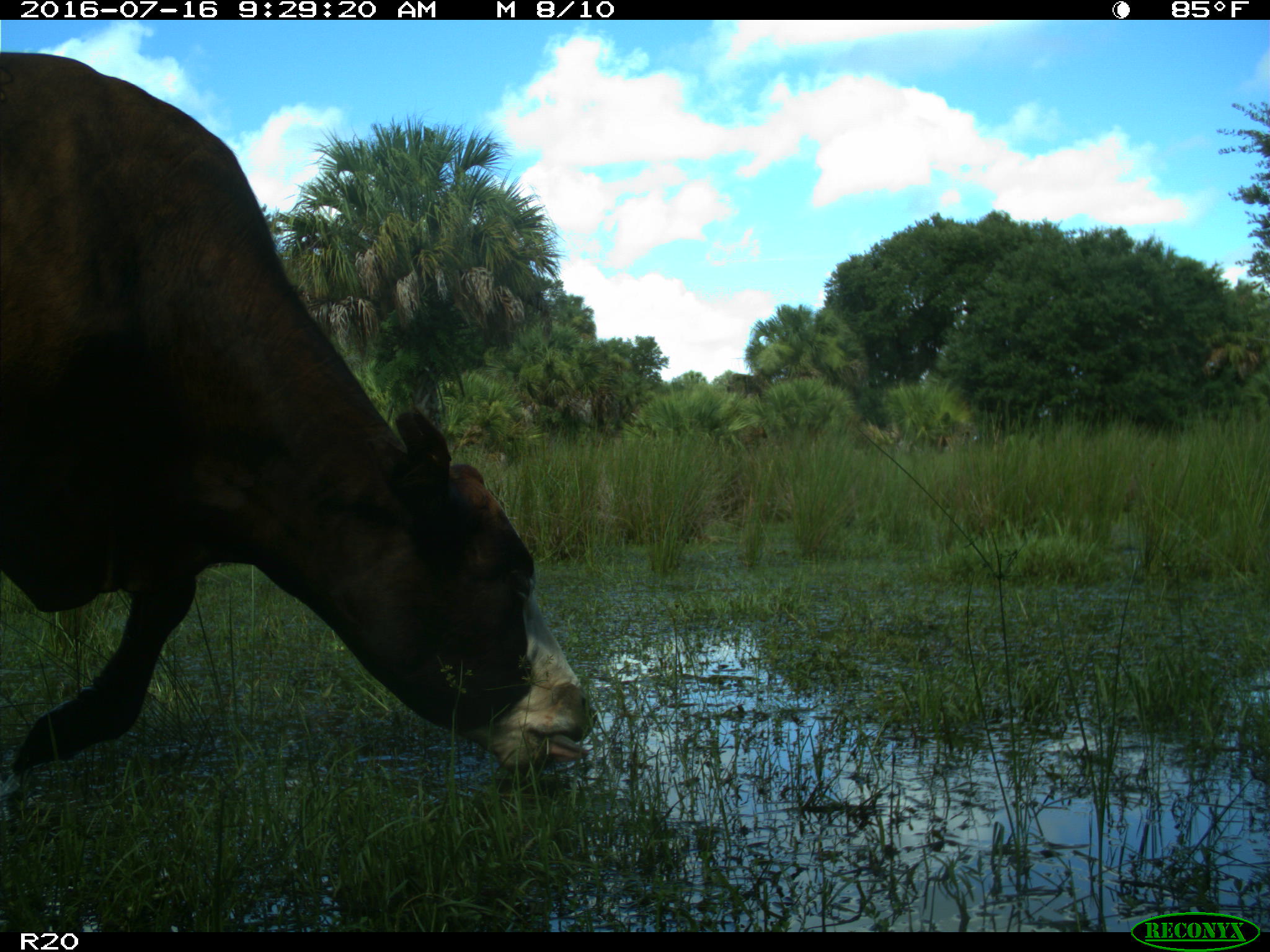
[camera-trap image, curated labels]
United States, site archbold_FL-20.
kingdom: Animalia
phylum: Chordata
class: Mammalia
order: Artiodactyla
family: Bovidae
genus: Bos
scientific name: Bos taurus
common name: domestic cow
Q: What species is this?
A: Bos taurus (domestic cow).